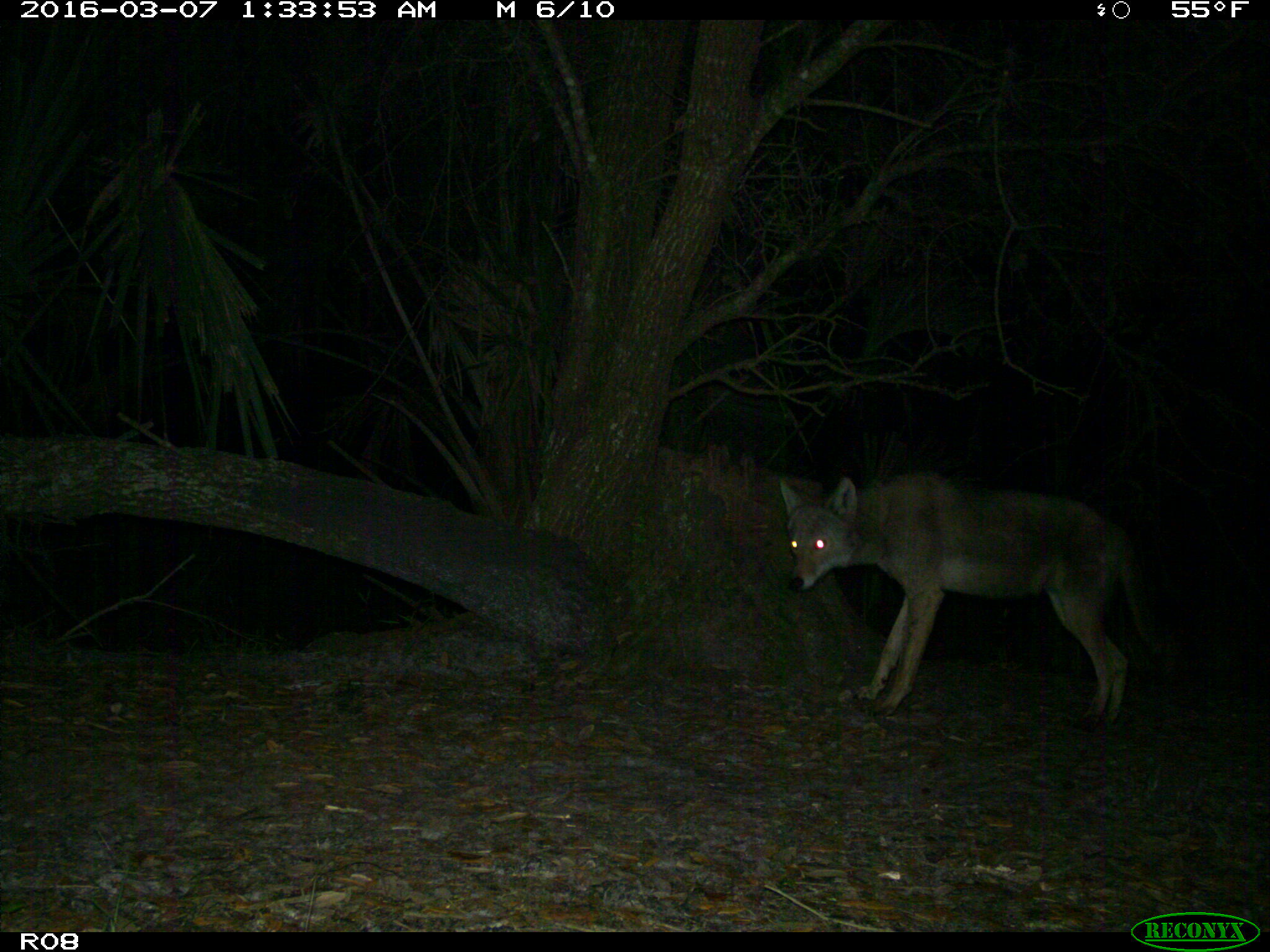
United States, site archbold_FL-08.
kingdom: Animalia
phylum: Chordata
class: Mammalia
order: Carnivora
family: Canidae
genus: Canis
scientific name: Canis latrans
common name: coyote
Canis latrans (coyote).